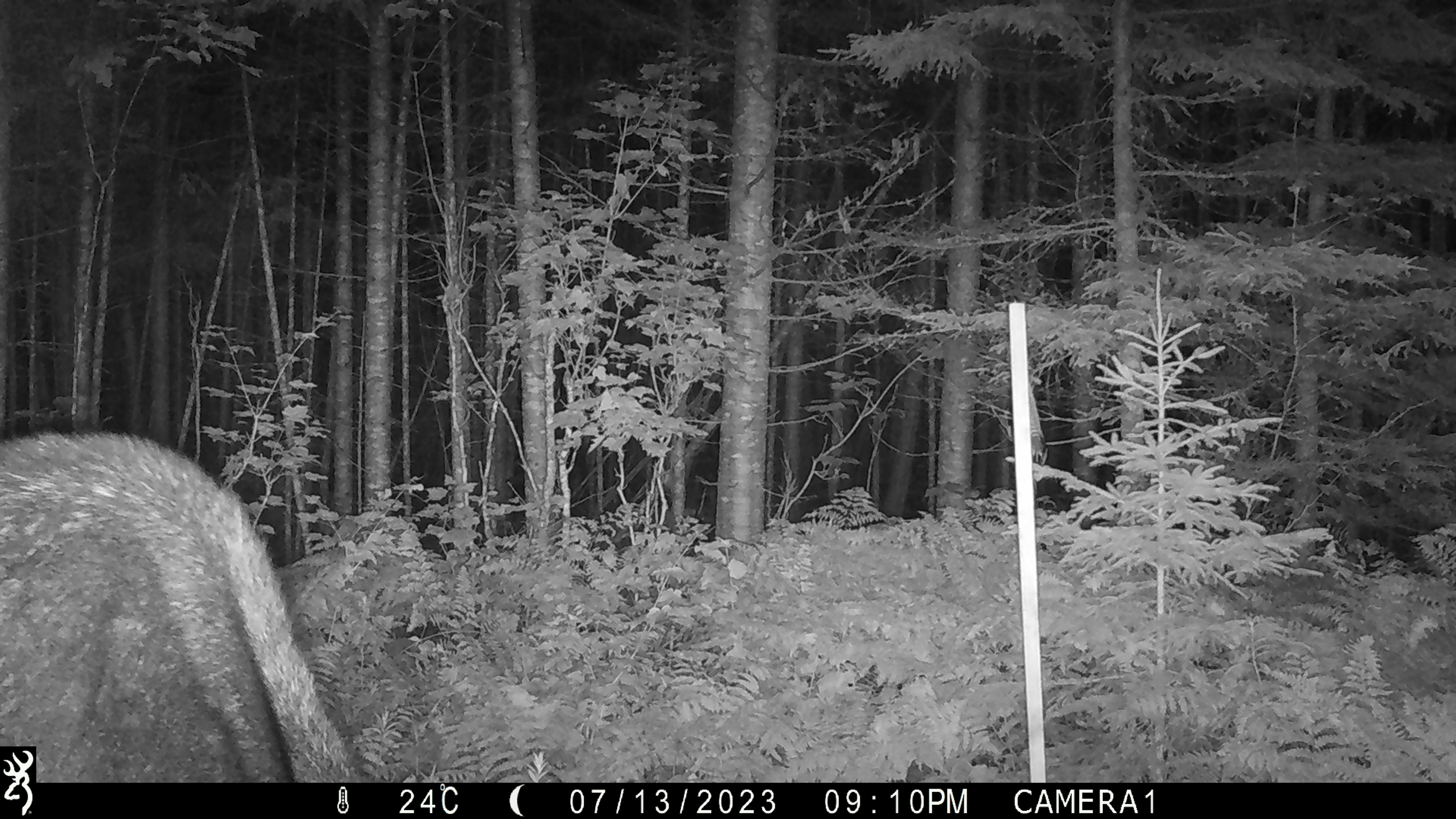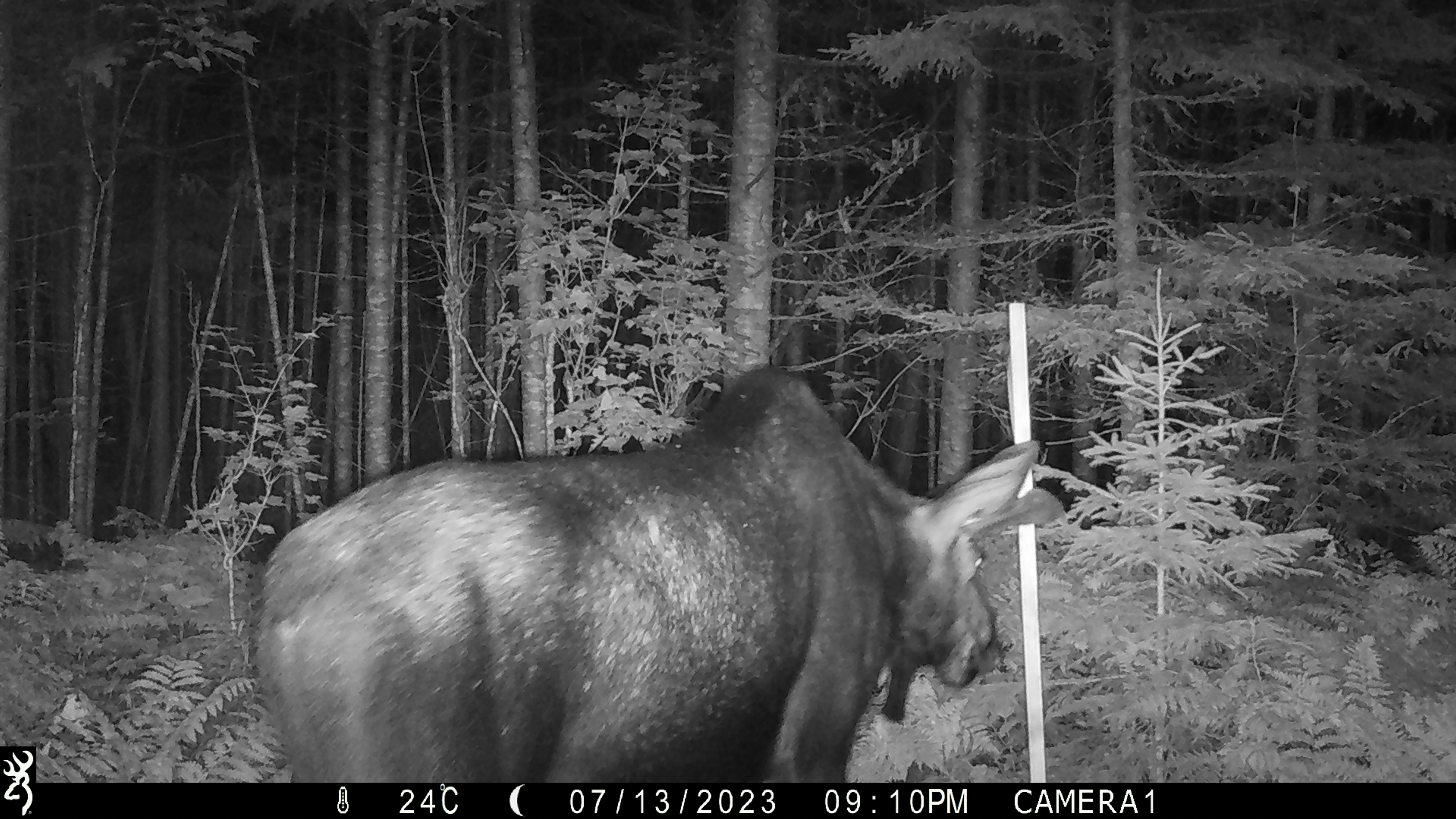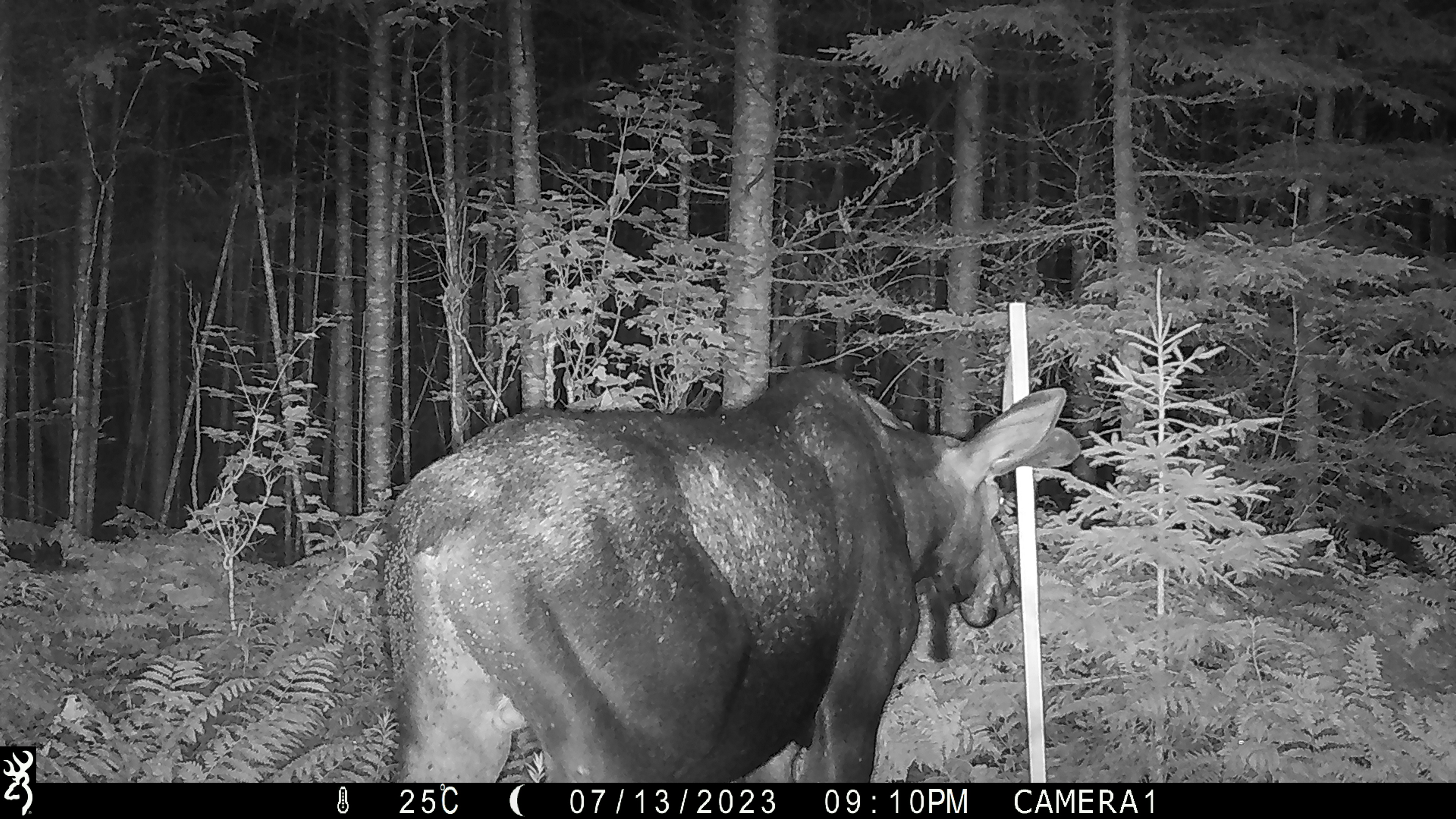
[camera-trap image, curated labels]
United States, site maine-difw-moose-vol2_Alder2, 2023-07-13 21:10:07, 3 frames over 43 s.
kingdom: Animalia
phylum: Chordata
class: Mammalia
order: Artiodactyla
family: Cervidae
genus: Alces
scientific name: Alces alces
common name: moose